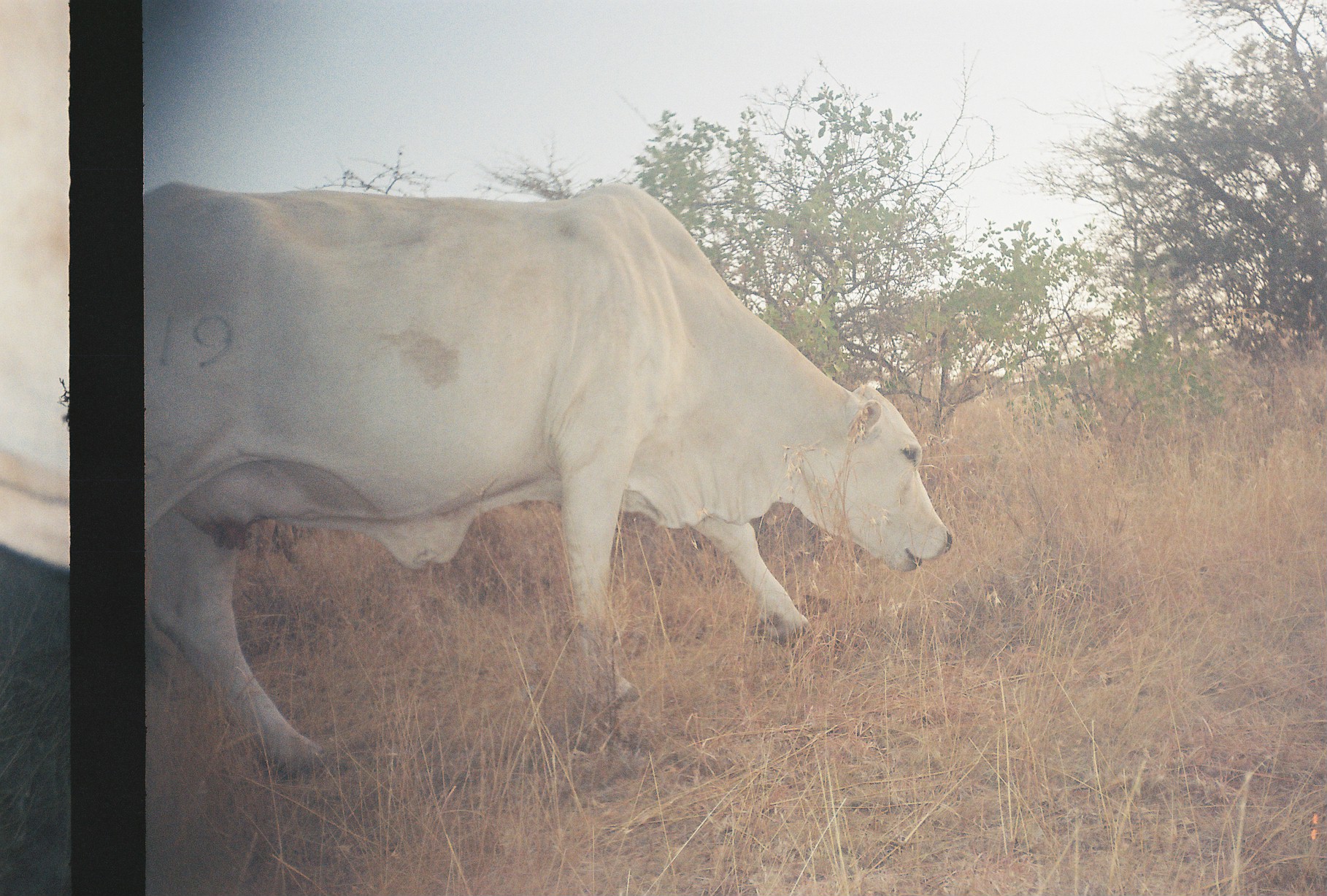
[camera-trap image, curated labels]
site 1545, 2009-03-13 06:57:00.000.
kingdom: Animalia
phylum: Chordata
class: Mammalia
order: Artiodactyla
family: Bovidae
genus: Bos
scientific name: Bos taurus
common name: domestic cattle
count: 1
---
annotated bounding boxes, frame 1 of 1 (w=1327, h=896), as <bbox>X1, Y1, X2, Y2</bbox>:
bos taurus: <bbox>138, 178, 956, 788</bbox>